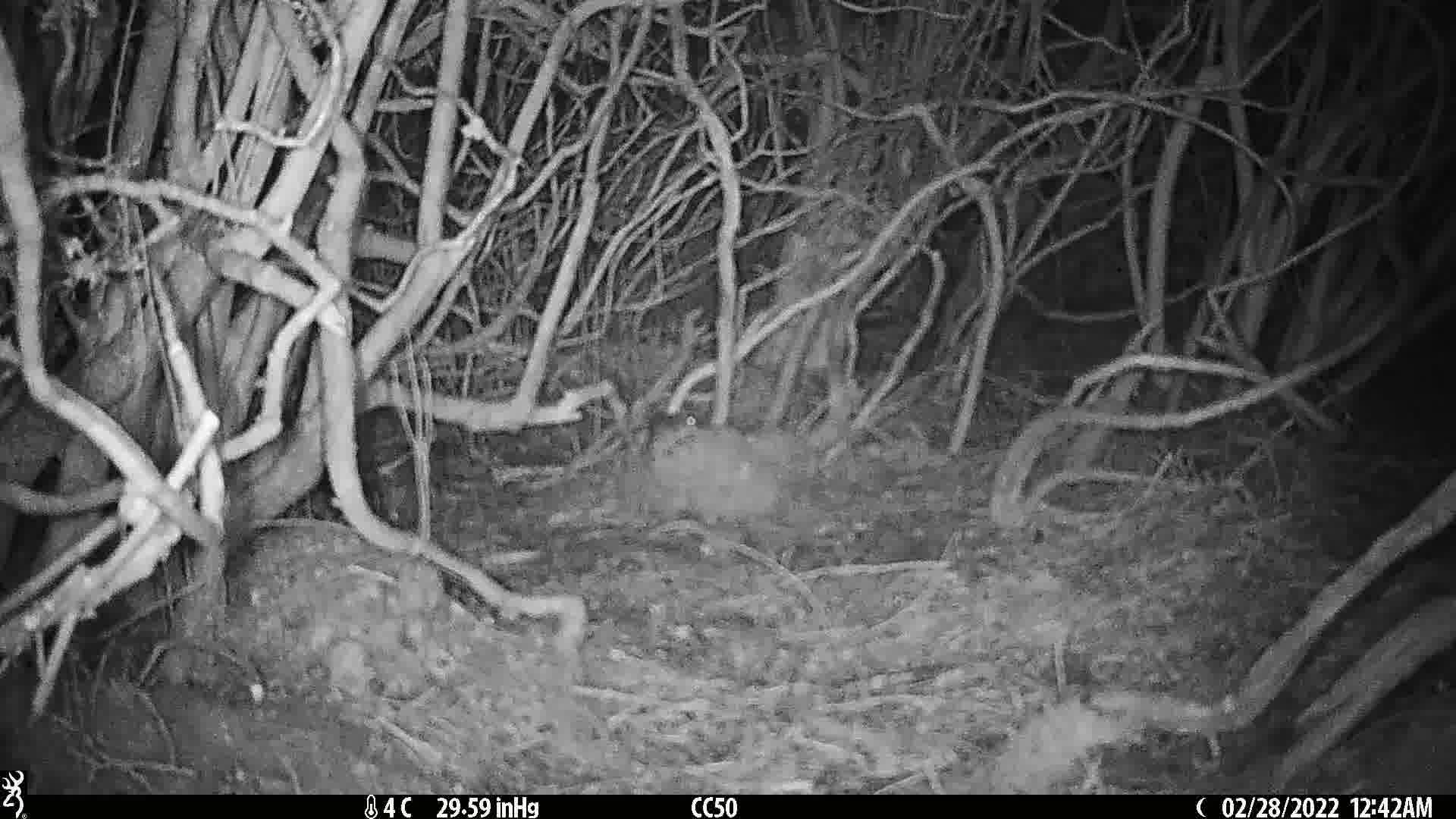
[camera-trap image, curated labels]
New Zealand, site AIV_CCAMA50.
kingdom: Animalia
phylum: Chordata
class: Mammalia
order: Rodentia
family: Muridae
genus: Mus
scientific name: Mus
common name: mouse